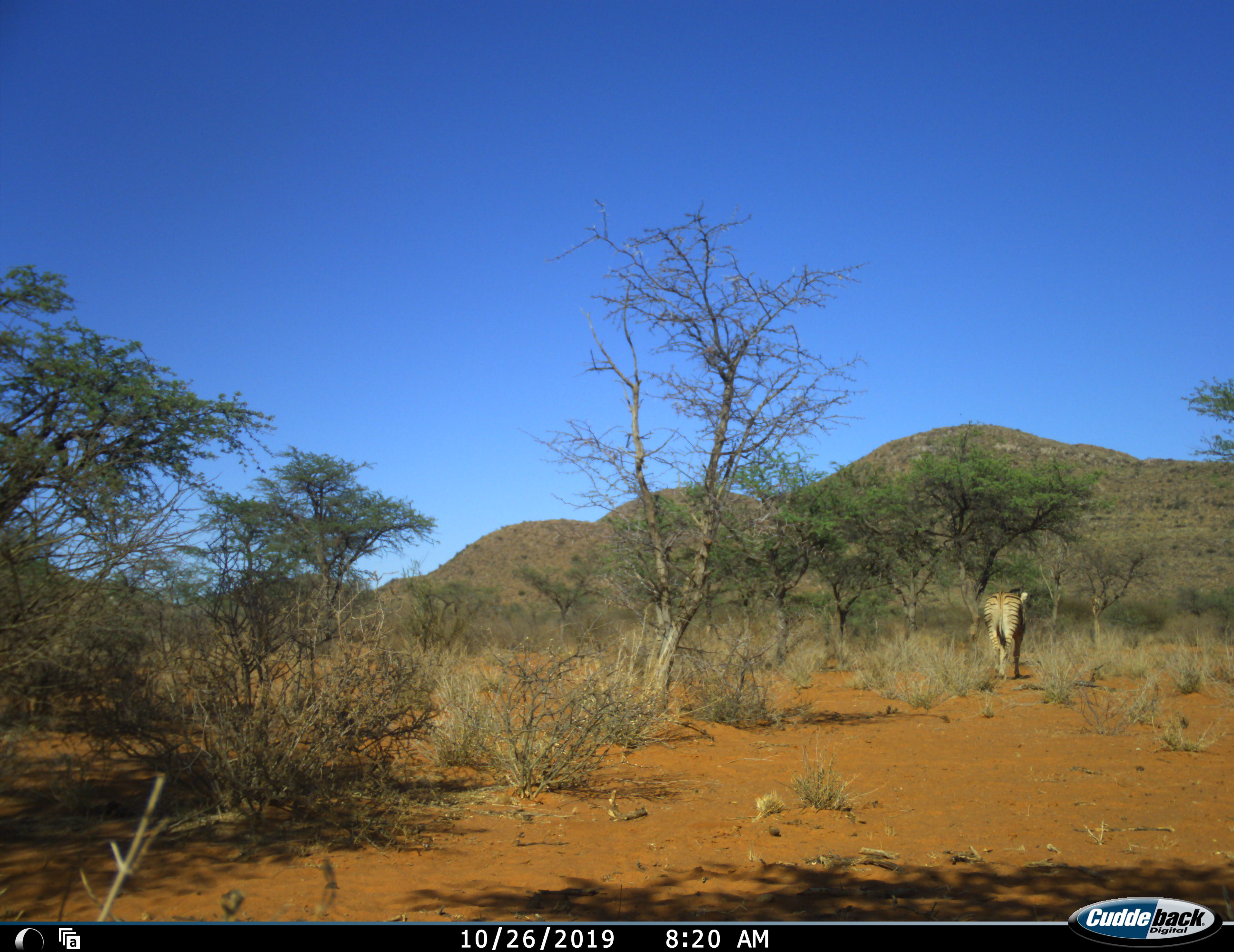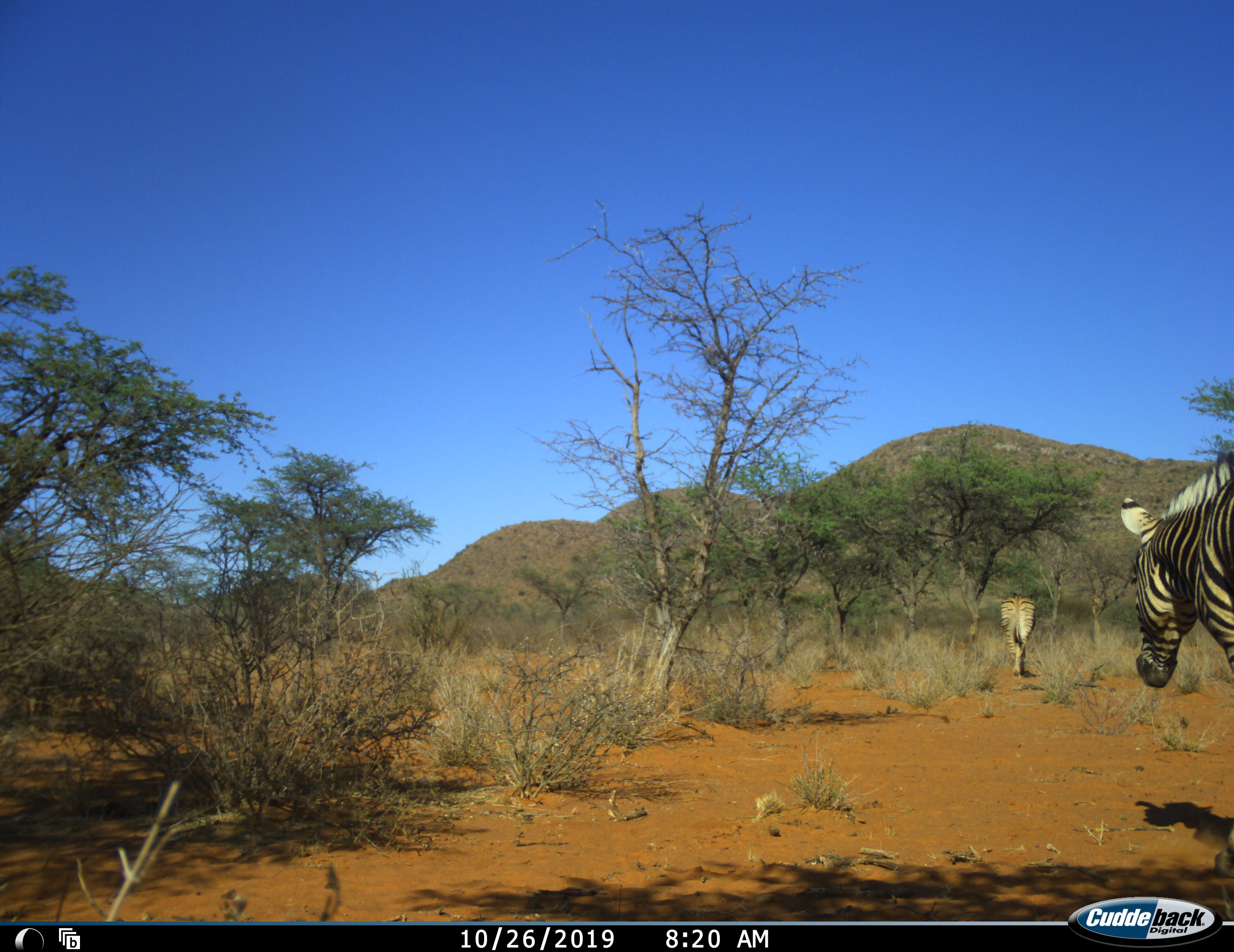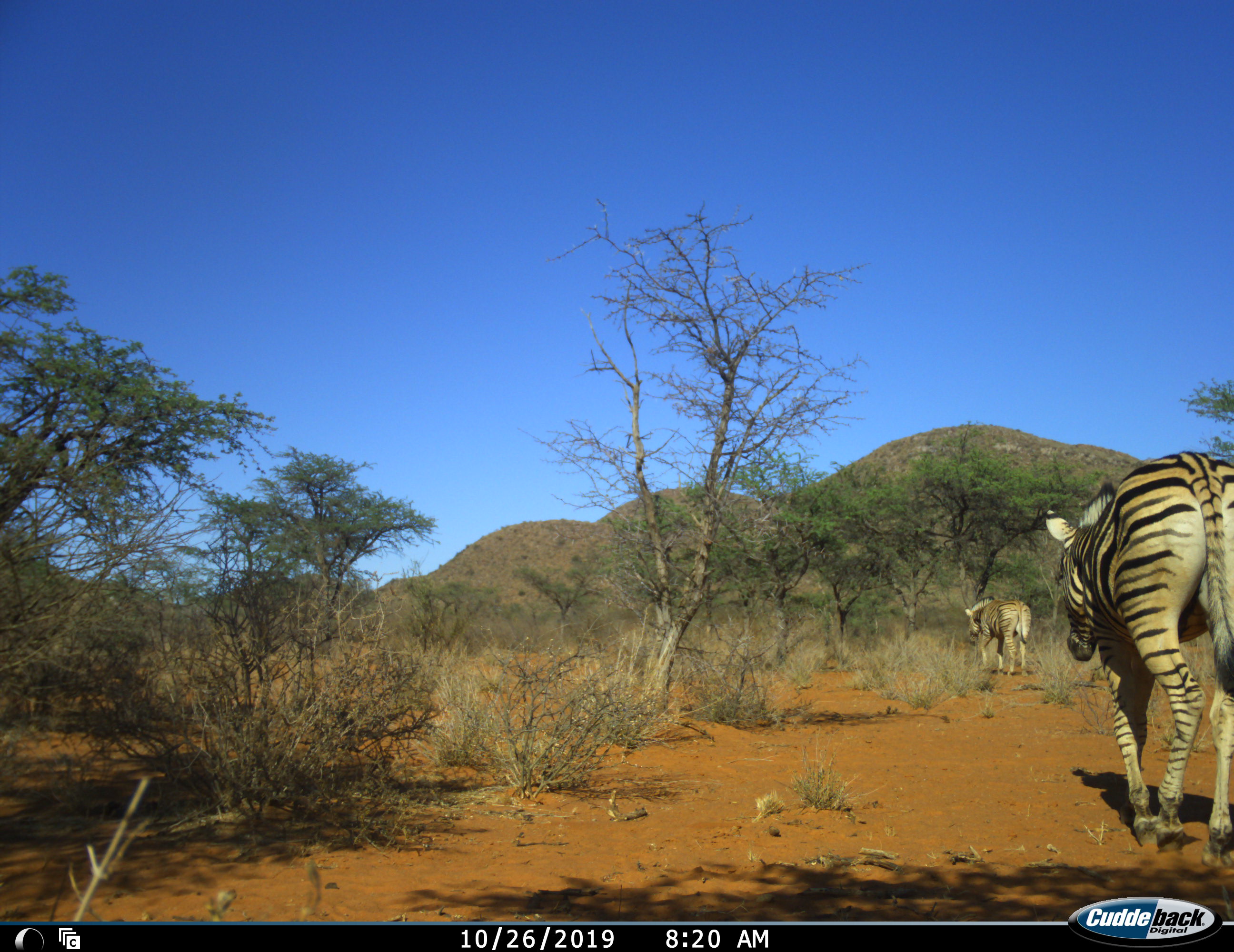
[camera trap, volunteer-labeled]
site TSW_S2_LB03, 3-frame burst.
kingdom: Animalia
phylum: Chordata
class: Mammalia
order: Perissodactyla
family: Equidae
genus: Equus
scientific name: Equus quagga burchellii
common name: burchell's zebra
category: zebraburchells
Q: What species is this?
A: Zebraburchells (burchell's zebra) (Equus quagga burchellii).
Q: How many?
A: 2.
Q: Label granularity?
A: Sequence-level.